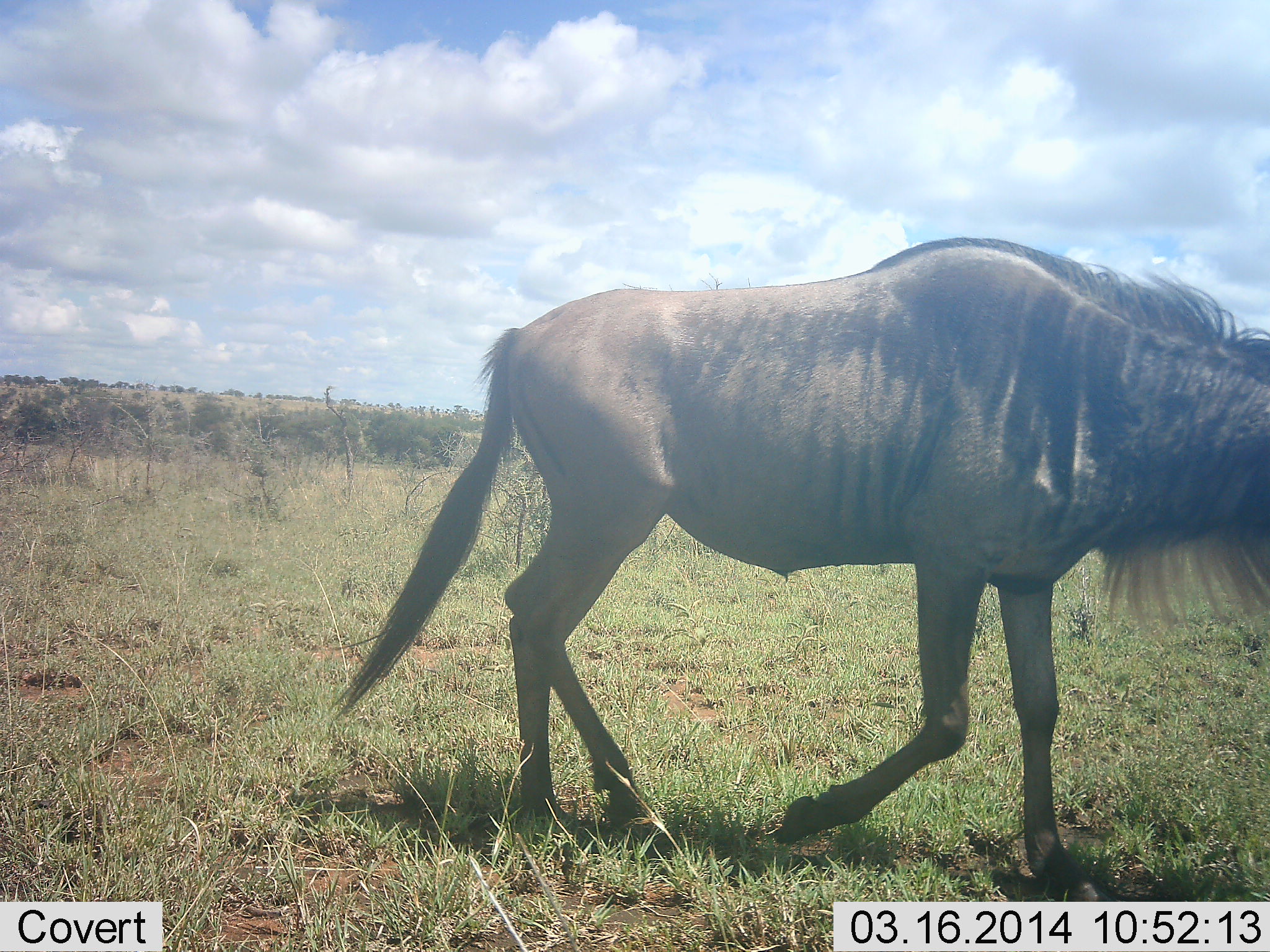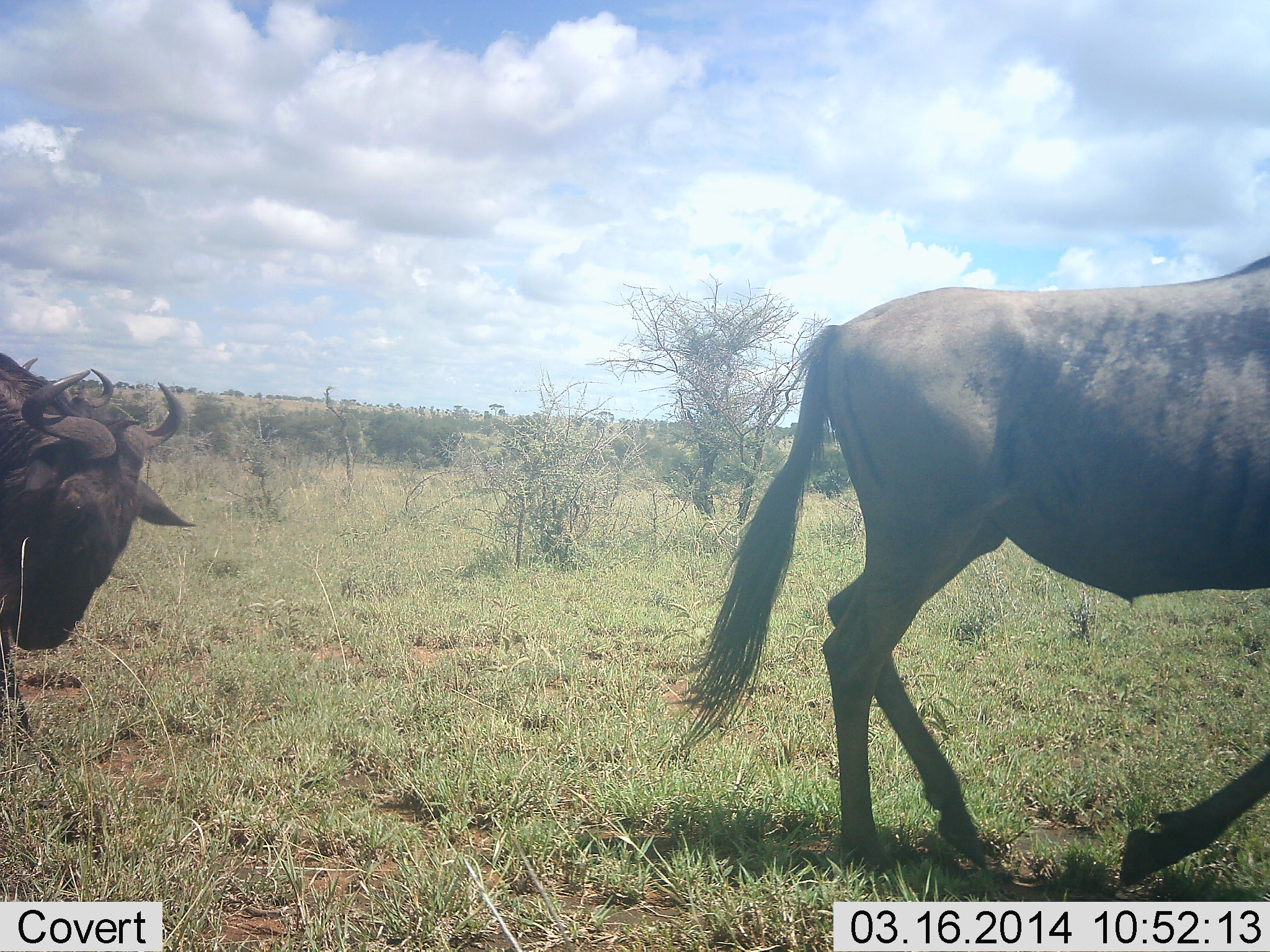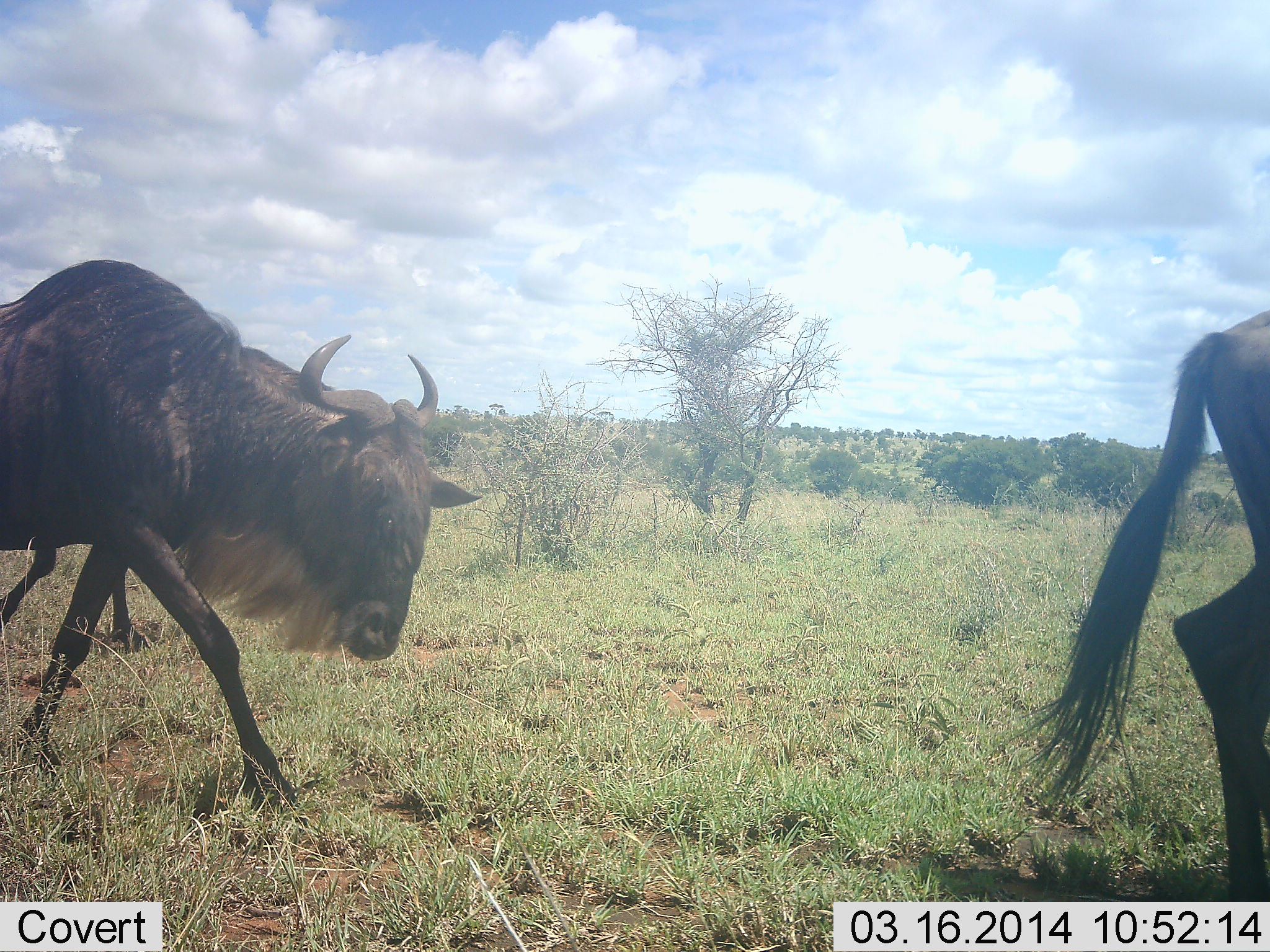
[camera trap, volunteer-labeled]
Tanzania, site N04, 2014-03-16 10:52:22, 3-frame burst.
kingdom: Animalia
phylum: Chordata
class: Mammalia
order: Artiodactyla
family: Bovidae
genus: Connochaetes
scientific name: Connochaetes taurinus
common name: blue wildebeest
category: wildebeest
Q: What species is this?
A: Wildebeest (blue wildebeest) (Connochaetes taurinus).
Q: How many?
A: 2.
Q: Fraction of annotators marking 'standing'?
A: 0%.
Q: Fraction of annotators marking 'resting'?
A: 0%.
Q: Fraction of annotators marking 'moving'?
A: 100%.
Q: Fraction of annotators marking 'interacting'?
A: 0%.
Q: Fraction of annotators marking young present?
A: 0%.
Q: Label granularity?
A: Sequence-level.